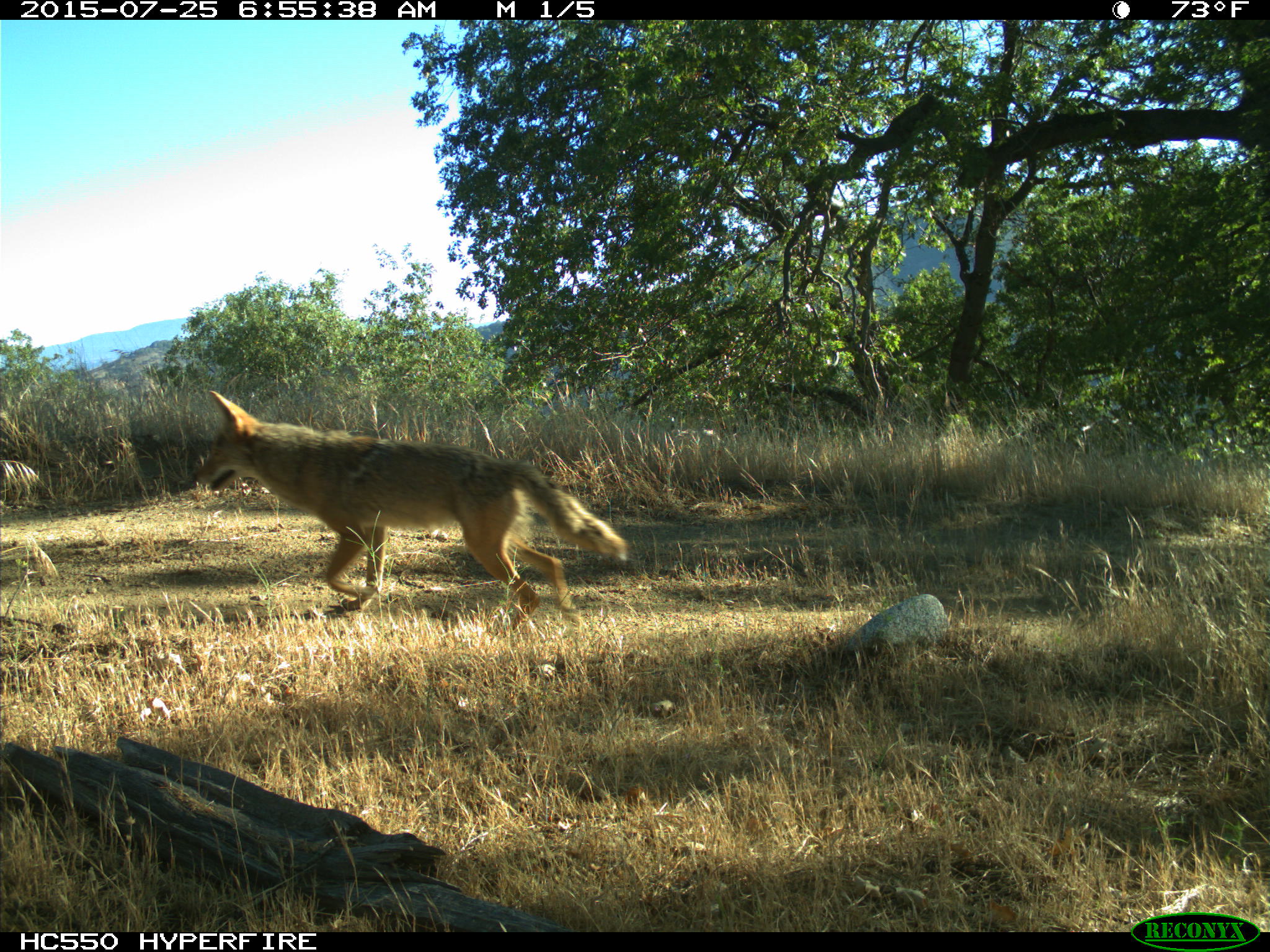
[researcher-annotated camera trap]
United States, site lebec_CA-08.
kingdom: Animalia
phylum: Chordata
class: Mammalia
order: Carnivora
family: Canidae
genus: Canis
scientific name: Canis latrans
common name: coyote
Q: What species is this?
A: Canis latrans (coyote).